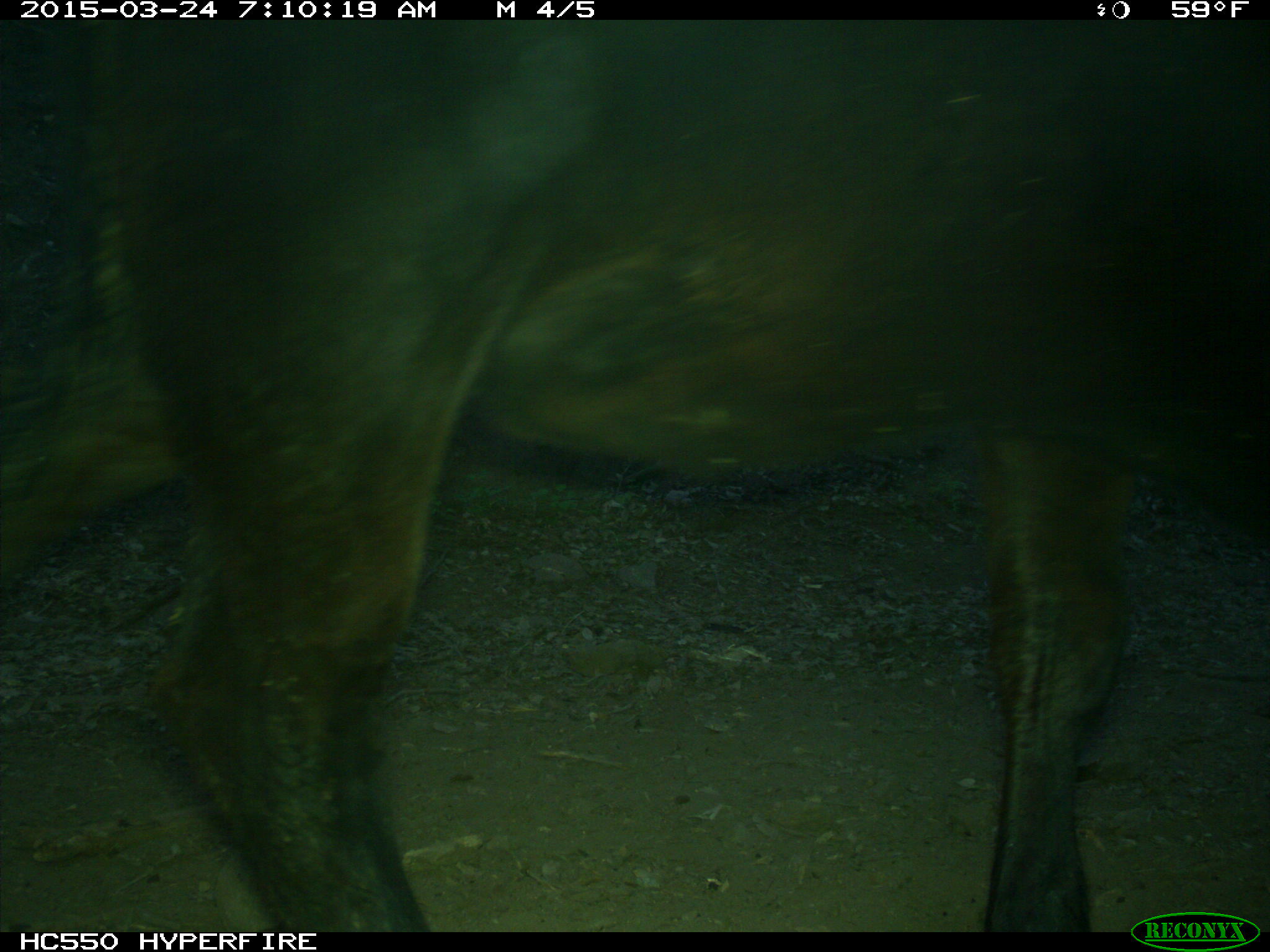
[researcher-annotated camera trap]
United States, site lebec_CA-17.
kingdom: Animalia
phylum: Chordata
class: Mammalia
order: Artiodactyla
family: Bovidae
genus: Bos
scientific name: Bos taurus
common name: domestic cow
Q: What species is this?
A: Bos taurus (domestic cow).